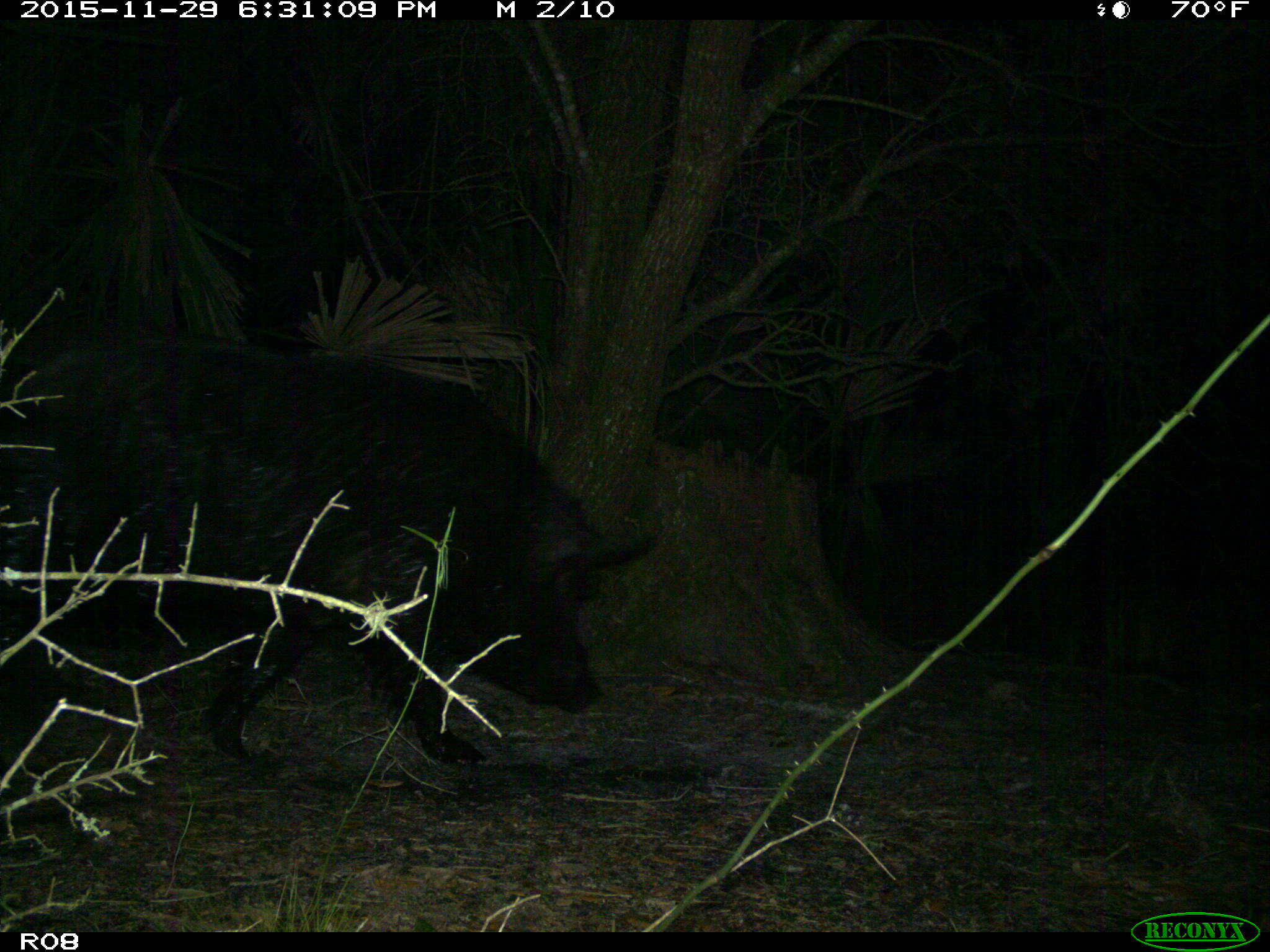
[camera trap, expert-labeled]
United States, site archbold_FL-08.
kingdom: Animalia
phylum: Chordata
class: Mammalia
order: Artiodactyla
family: Suidae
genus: Sus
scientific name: Sus scrofa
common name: wild boar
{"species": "Sus scrofa (wild boar)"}